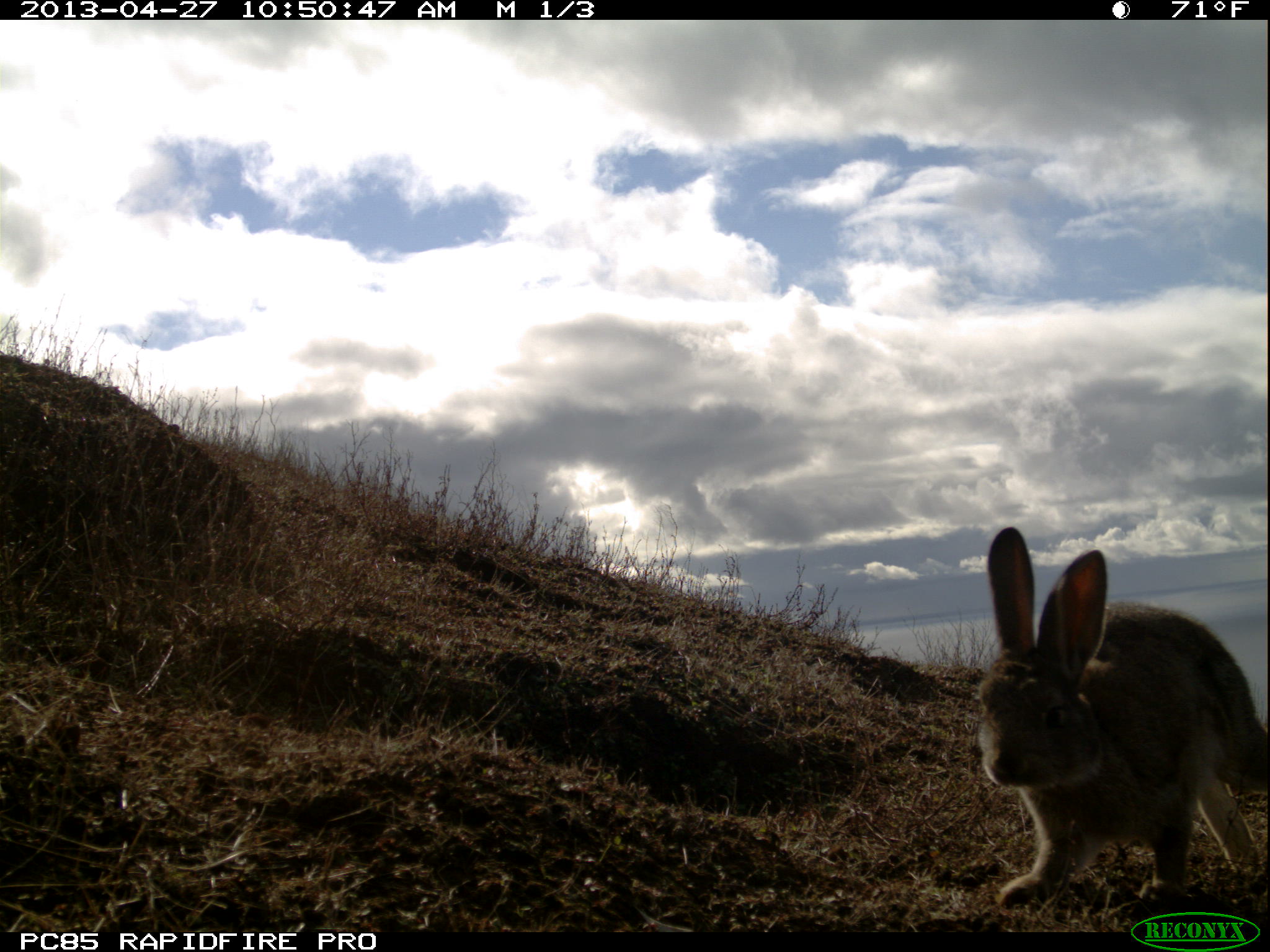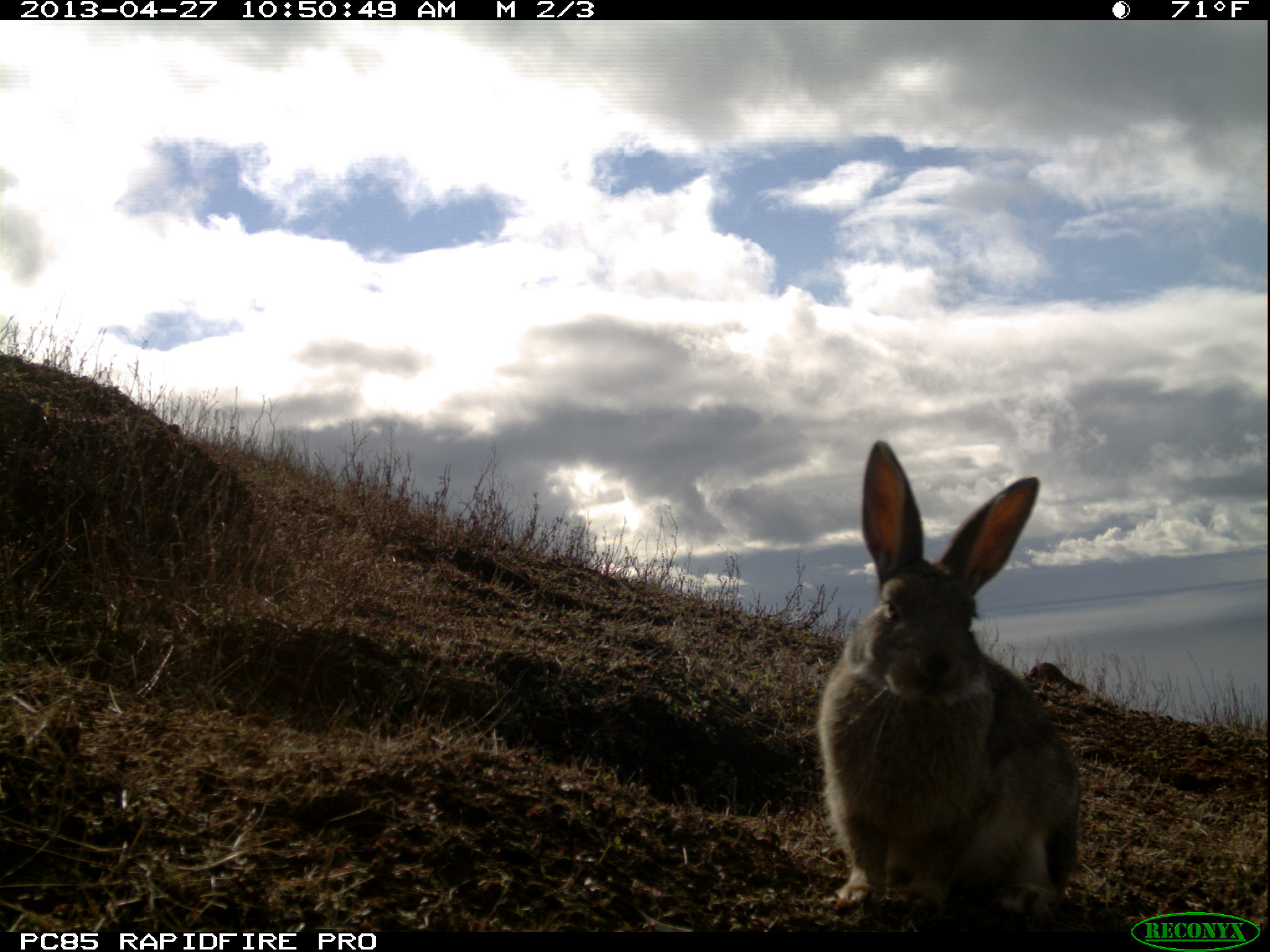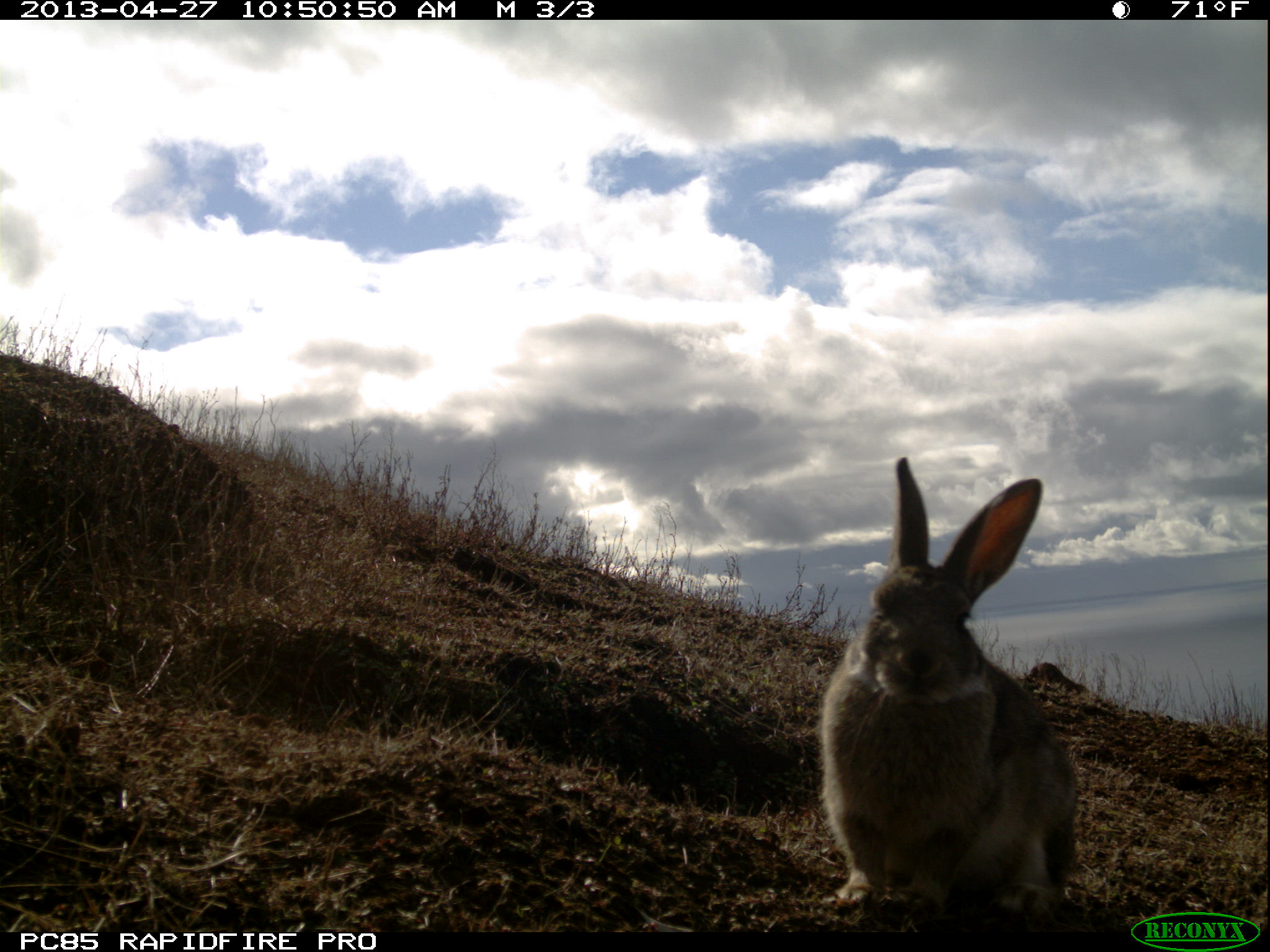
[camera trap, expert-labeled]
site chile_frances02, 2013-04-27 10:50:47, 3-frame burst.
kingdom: Animalia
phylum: Chordata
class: Mammalia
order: Lagomorpha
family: Leporidae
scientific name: Leporidae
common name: rabbits and hares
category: rabbit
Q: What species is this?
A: Rabbit (rabbits and hares) (Leporidae).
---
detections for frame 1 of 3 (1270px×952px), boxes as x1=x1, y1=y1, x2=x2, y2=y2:
rabbit: x1=972, y1=529, x2=1267, y2=918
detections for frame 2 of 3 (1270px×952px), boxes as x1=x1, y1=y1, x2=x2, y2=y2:
rabbit: x1=811, y1=444, x2=1084, y2=927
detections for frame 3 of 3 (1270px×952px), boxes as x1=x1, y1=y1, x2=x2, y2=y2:
rabbit: x1=812, y1=461, x2=1080, y2=925